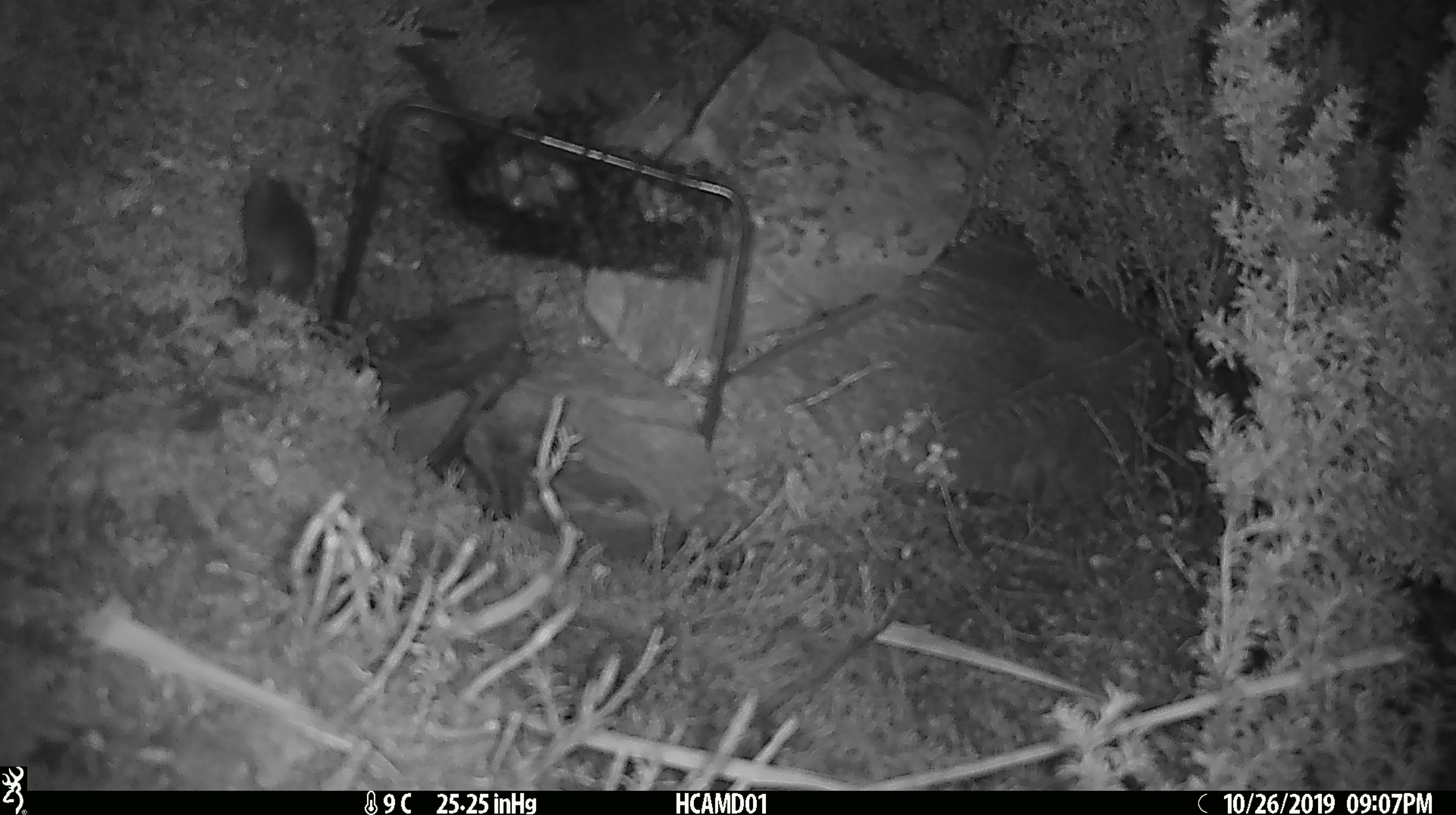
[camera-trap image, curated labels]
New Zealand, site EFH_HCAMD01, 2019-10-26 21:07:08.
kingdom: Animalia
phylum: Chordata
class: Mammalia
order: Rodentia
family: Muridae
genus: Mus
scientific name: Mus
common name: mouse